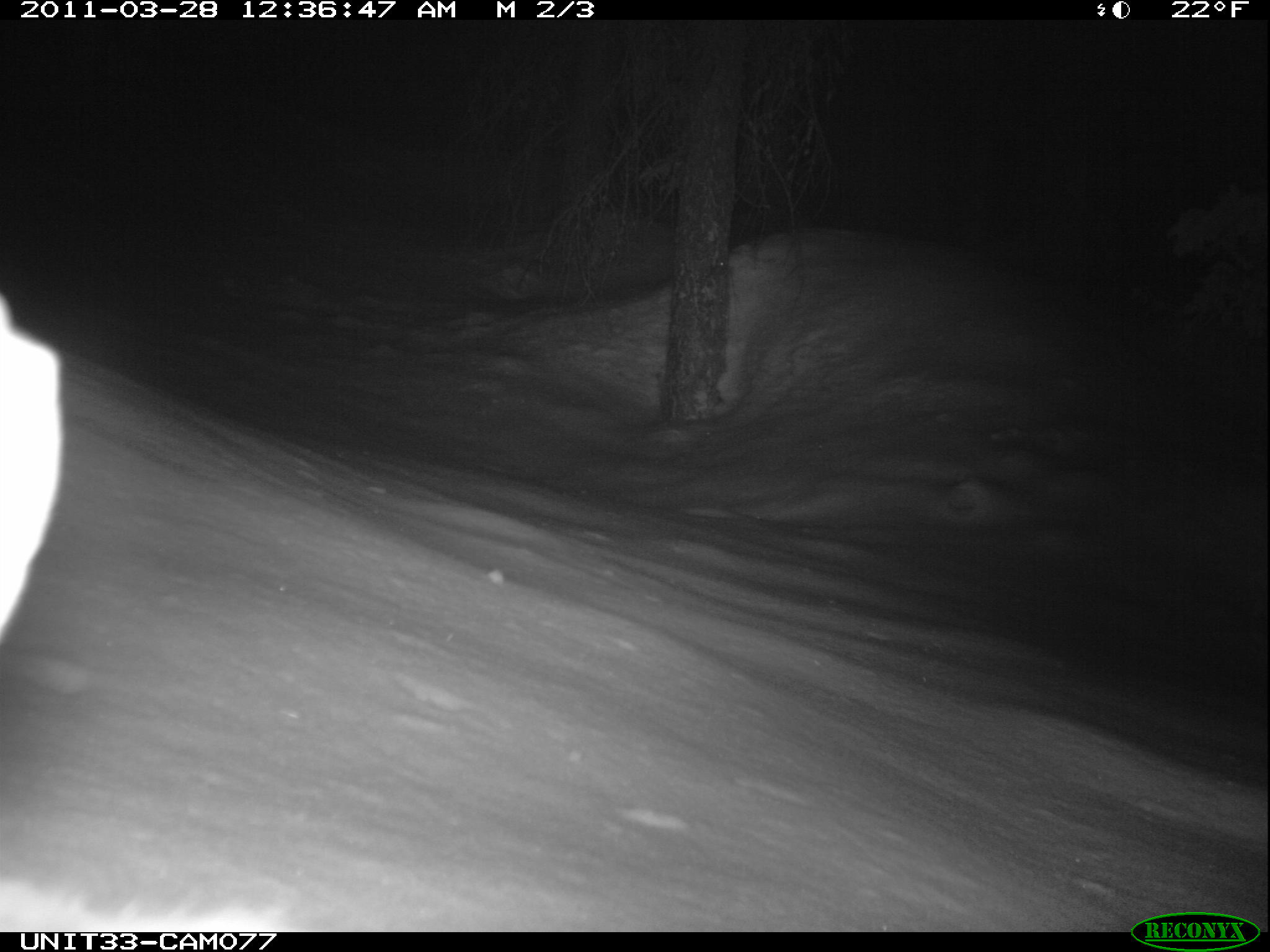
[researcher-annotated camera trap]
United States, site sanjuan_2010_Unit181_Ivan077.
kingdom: Animalia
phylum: Chordata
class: Mammalia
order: Lagomorpha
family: Leporidae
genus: Lepus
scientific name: Lepus americanus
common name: snowshoe hare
Lepus americanus (snowshoe hare).